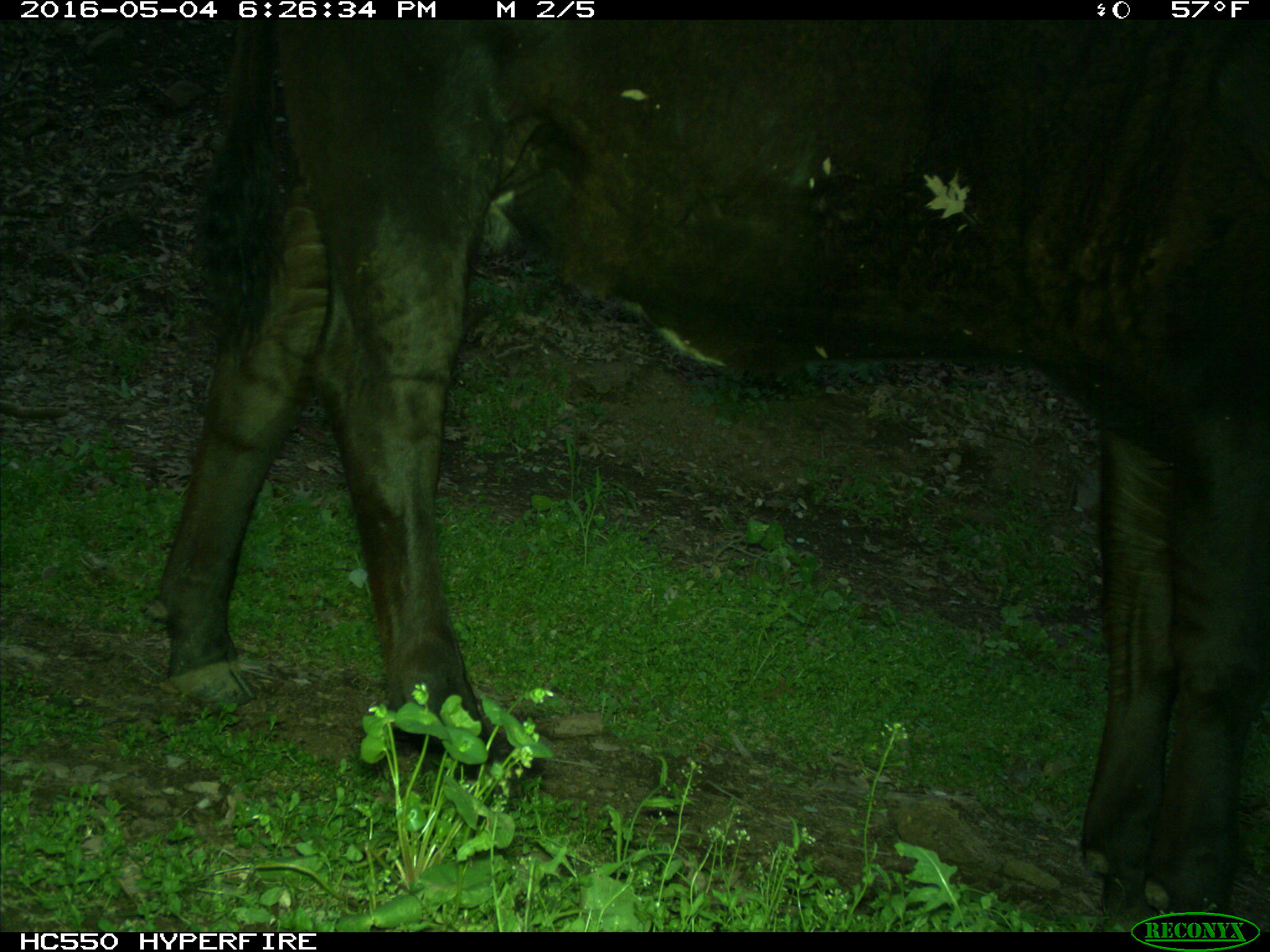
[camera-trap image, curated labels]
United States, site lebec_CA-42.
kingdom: Animalia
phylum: Chordata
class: Mammalia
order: Artiodactyla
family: Bovidae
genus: Bos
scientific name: Bos taurus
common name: domestic cow